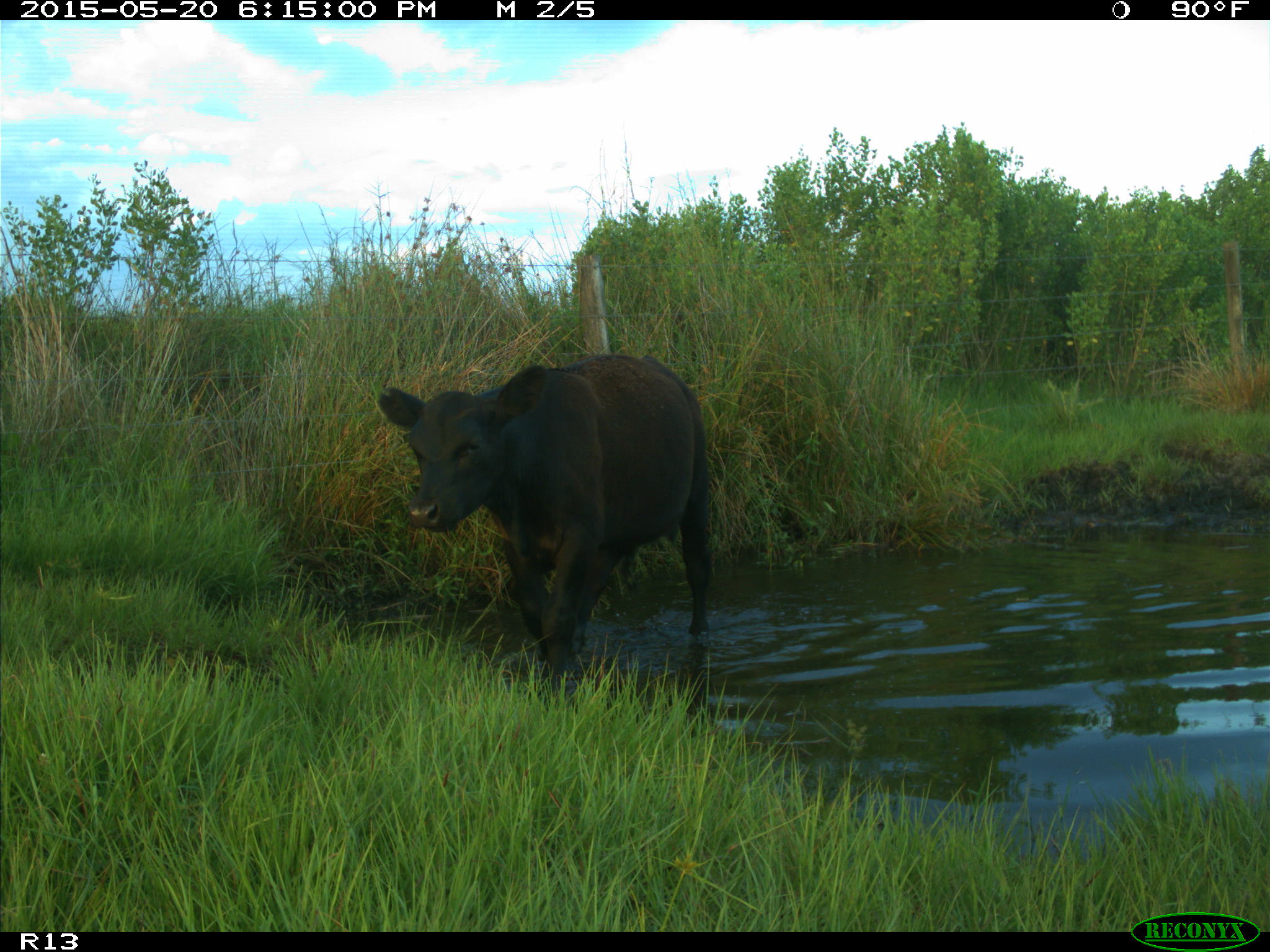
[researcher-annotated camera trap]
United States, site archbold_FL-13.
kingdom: Animalia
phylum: Chordata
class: Mammalia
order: Artiodactyla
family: Bovidae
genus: Bos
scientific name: Bos taurus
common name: domestic cow